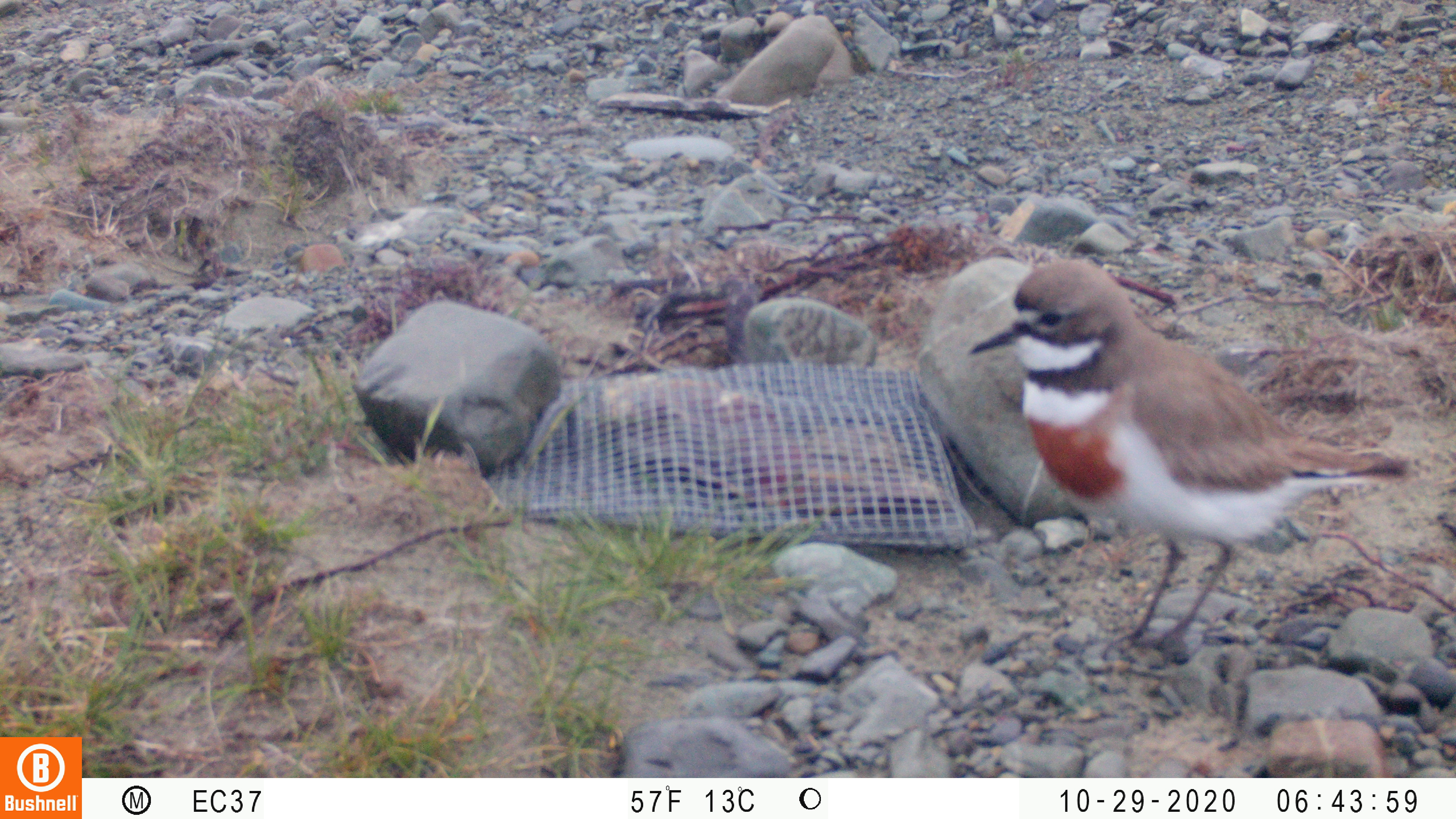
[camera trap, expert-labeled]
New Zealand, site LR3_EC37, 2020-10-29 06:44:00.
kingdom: Animalia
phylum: Chordata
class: Aves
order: Charadriiformes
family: Charadriidae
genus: Charadrius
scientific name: Charadrius bicinctus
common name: double-banded plover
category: banded dotterel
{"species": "banded dotterel (double-banded plover) (Charadrius bicinctus)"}